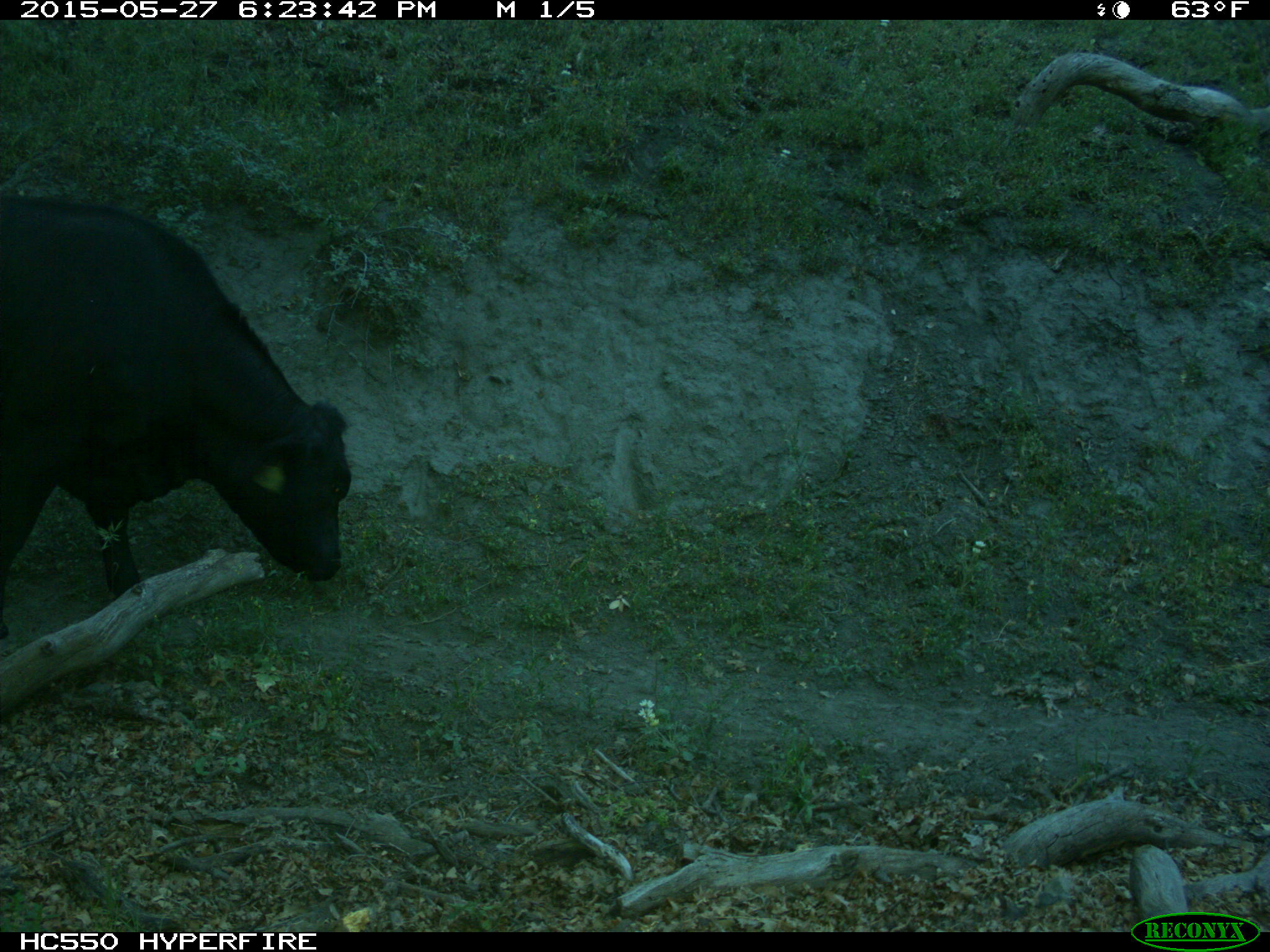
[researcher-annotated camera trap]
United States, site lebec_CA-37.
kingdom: Animalia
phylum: Chordata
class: Mammalia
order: Artiodactyla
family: Bovidae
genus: Bos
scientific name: Bos taurus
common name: domestic cow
Bos taurus (domestic cow).